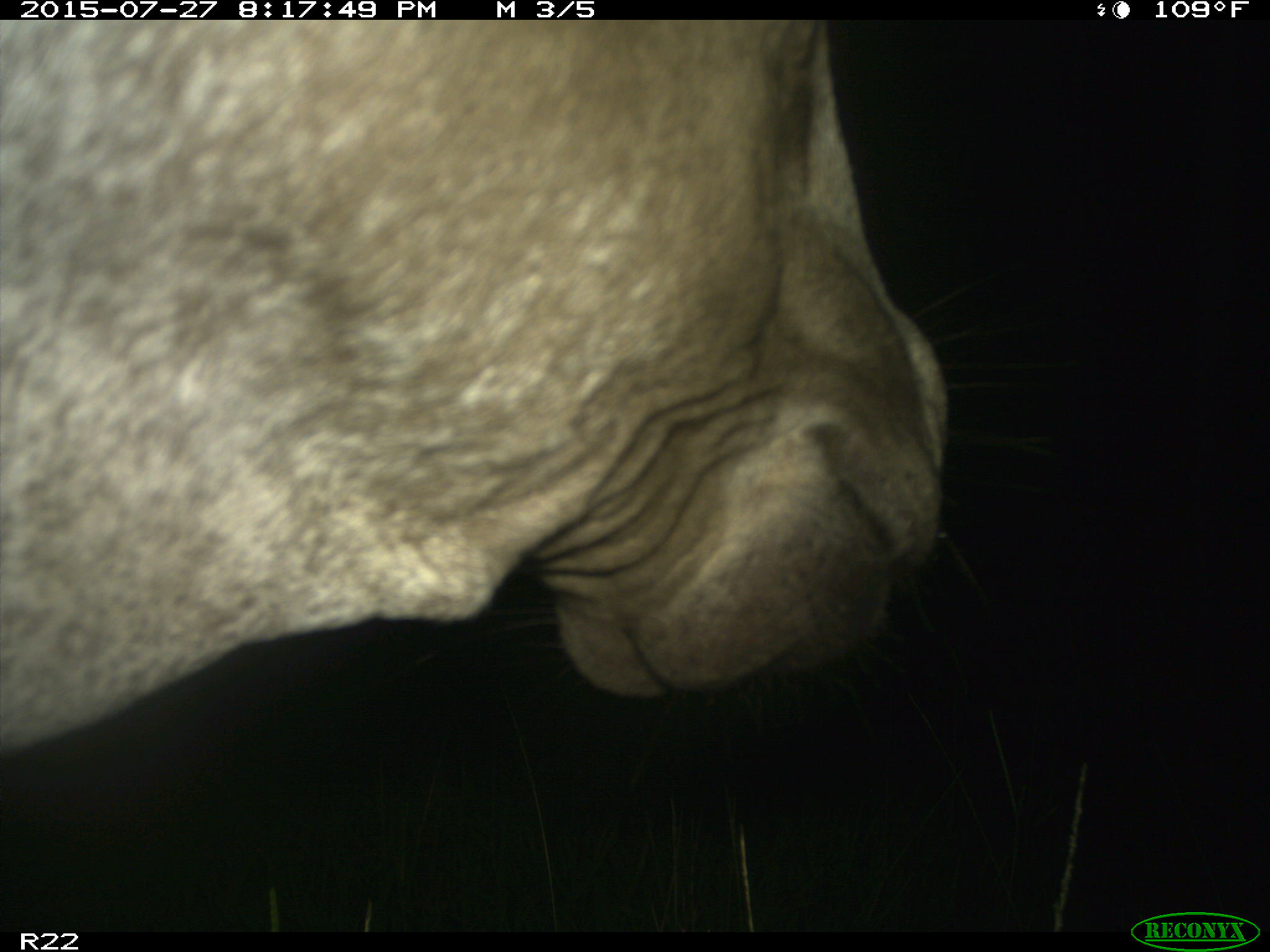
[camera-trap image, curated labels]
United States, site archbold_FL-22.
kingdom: Animalia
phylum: Chordata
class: Mammalia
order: Artiodactyla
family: Bovidae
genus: Bos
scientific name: Bos taurus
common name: domestic cow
Bos taurus (domestic cow).